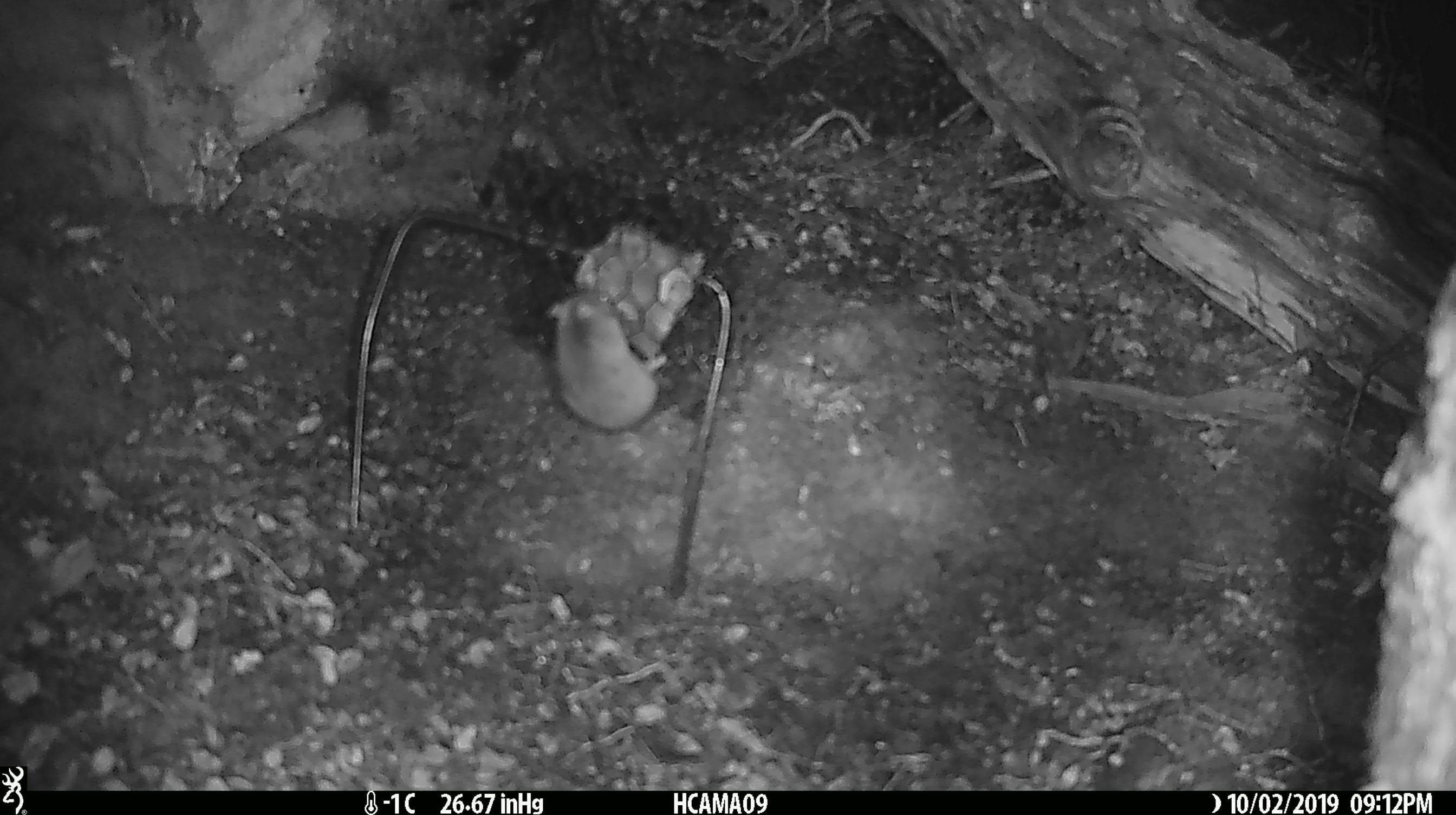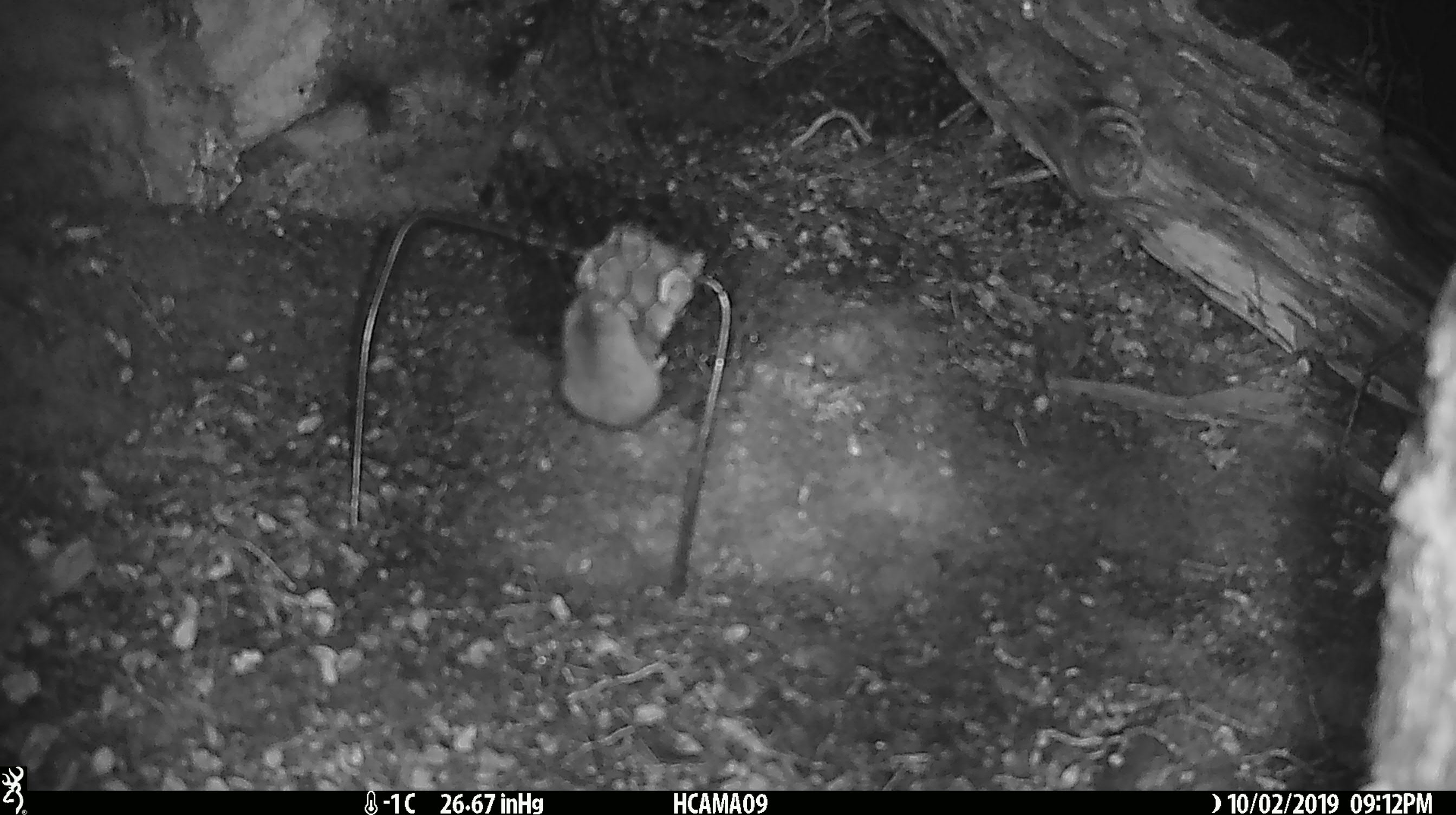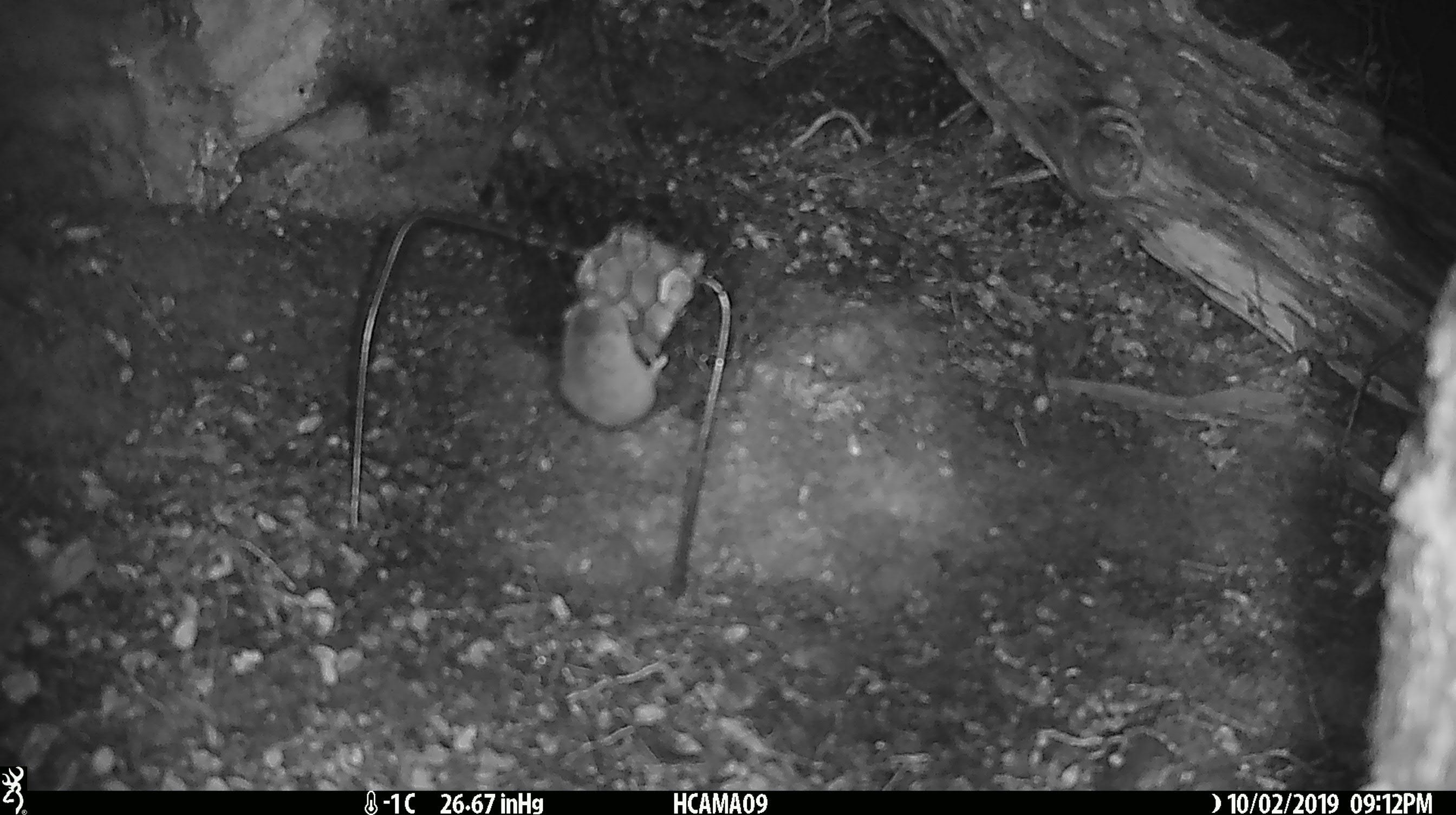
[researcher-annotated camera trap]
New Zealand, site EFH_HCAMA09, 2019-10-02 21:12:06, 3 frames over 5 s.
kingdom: Animalia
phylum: Chordata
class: Mammalia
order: Rodentia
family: Muridae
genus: Mus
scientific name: Mus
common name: mouse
Mouse (Mus).